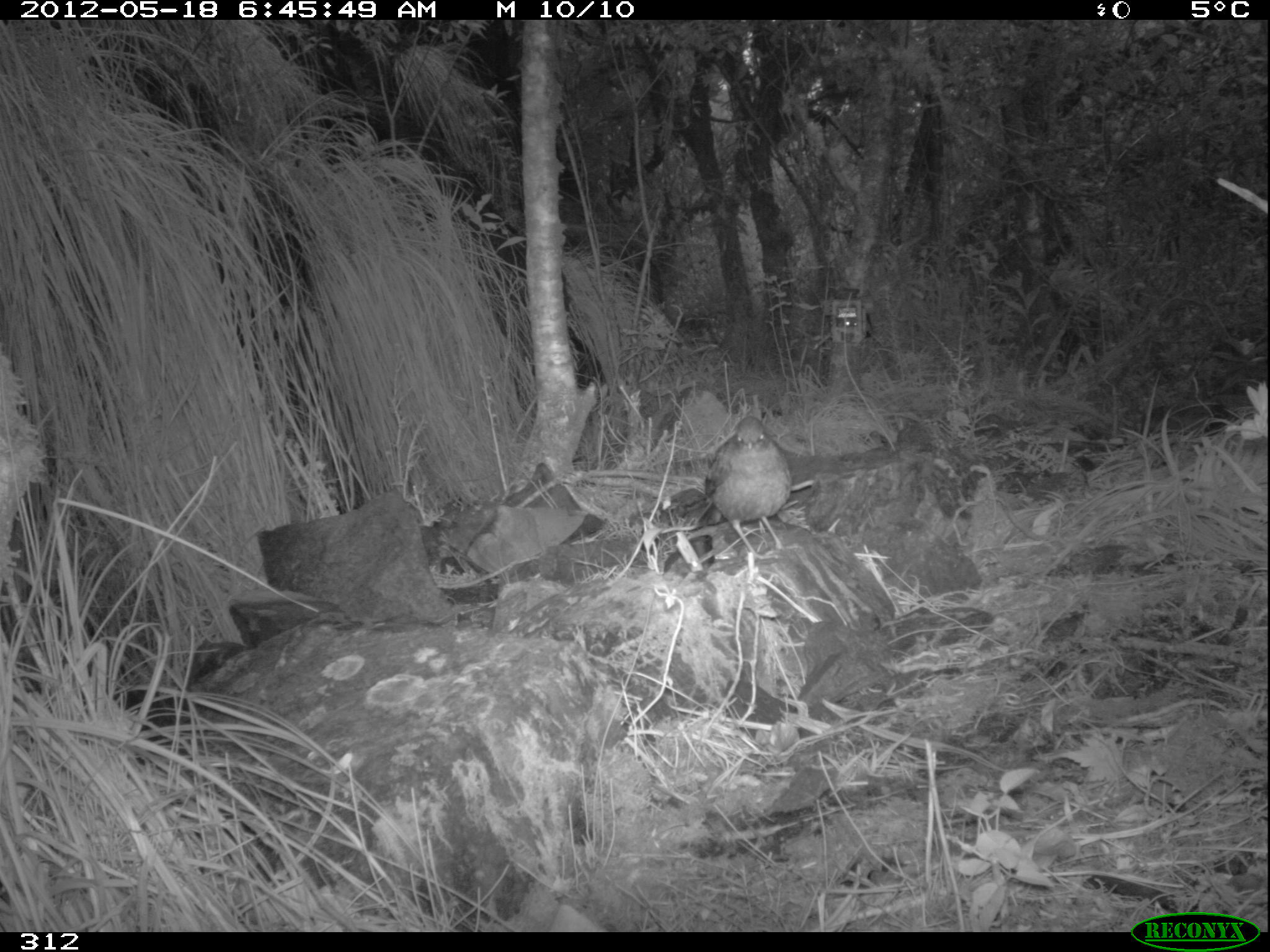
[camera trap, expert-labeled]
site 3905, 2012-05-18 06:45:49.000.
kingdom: Animalia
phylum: Chordata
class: Aves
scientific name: Aves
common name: bird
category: unknown bird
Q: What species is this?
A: Unknown bird (bird) (Aves).